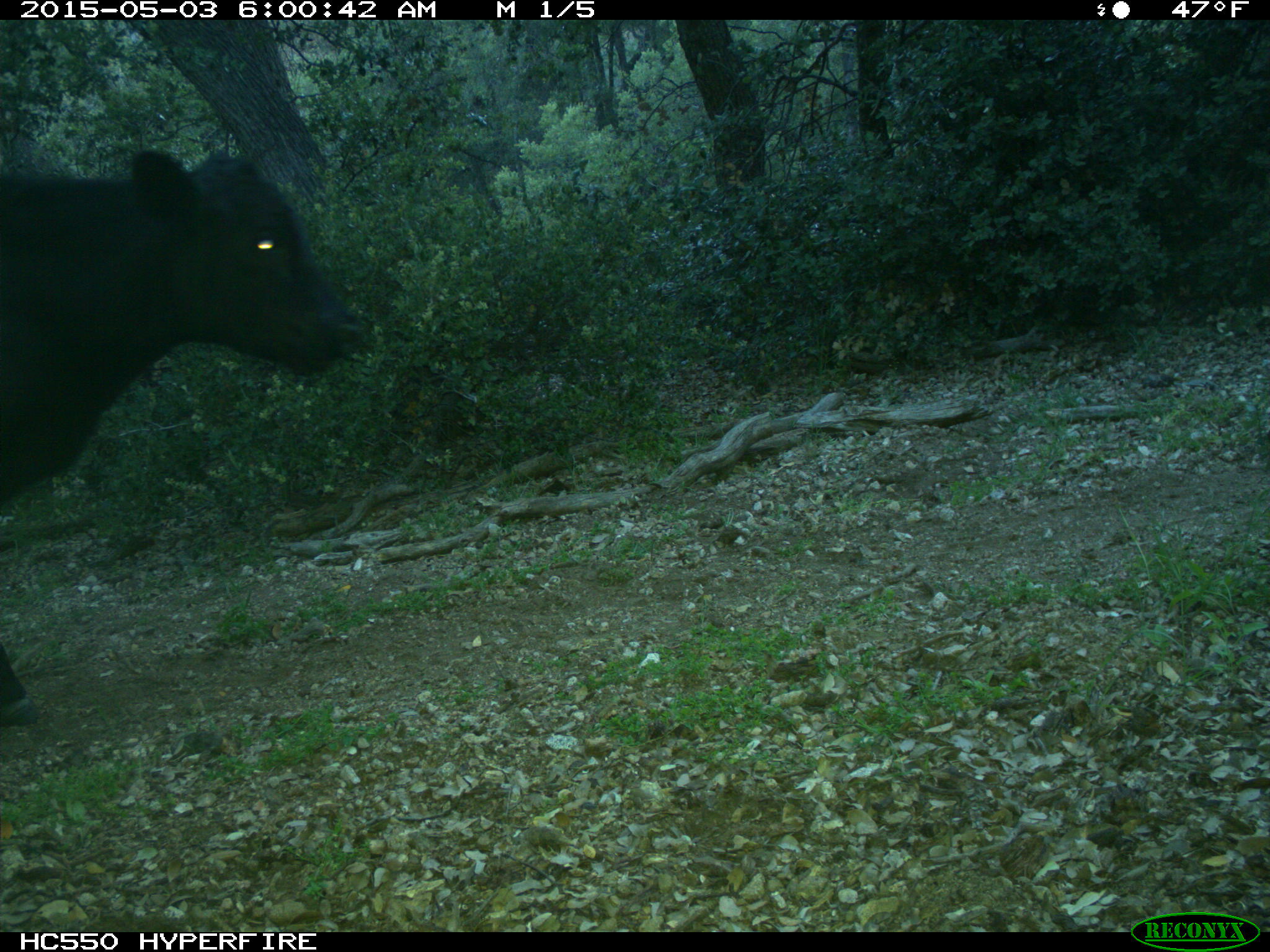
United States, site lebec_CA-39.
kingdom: Animalia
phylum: Chordata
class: Mammalia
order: Artiodactyla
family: Bovidae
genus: Bos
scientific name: Bos taurus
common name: domestic cow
Bos taurus (domestic cow).